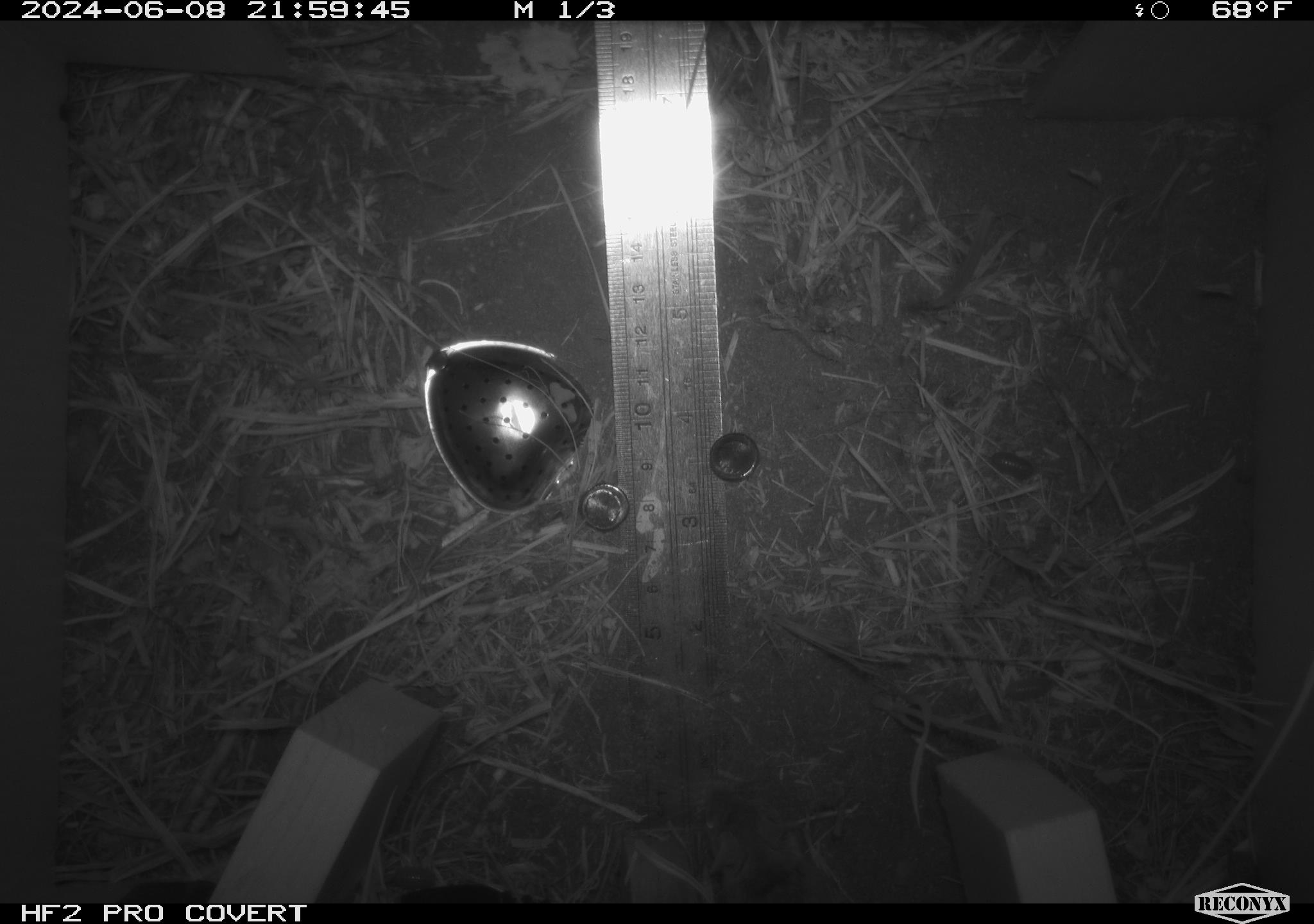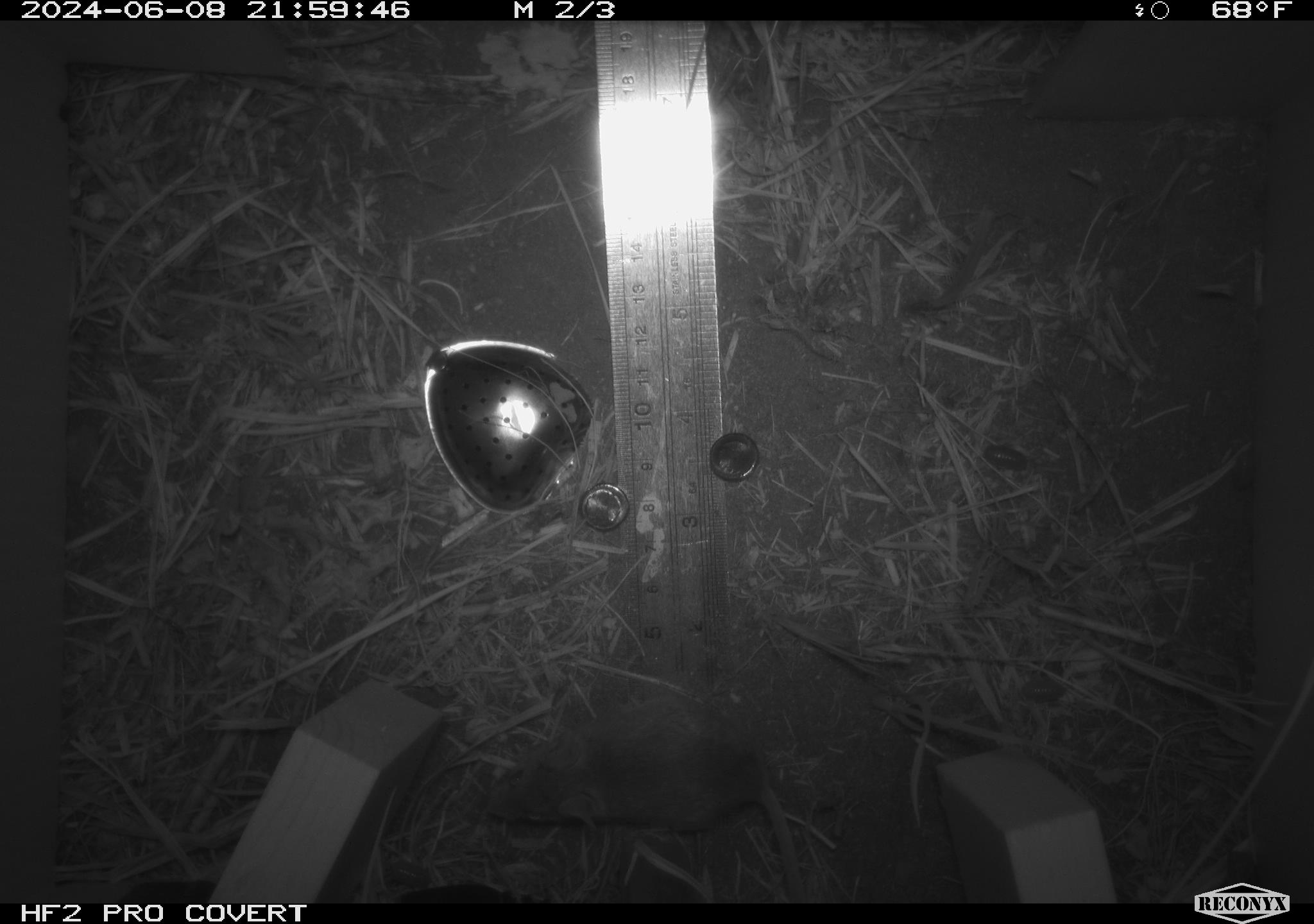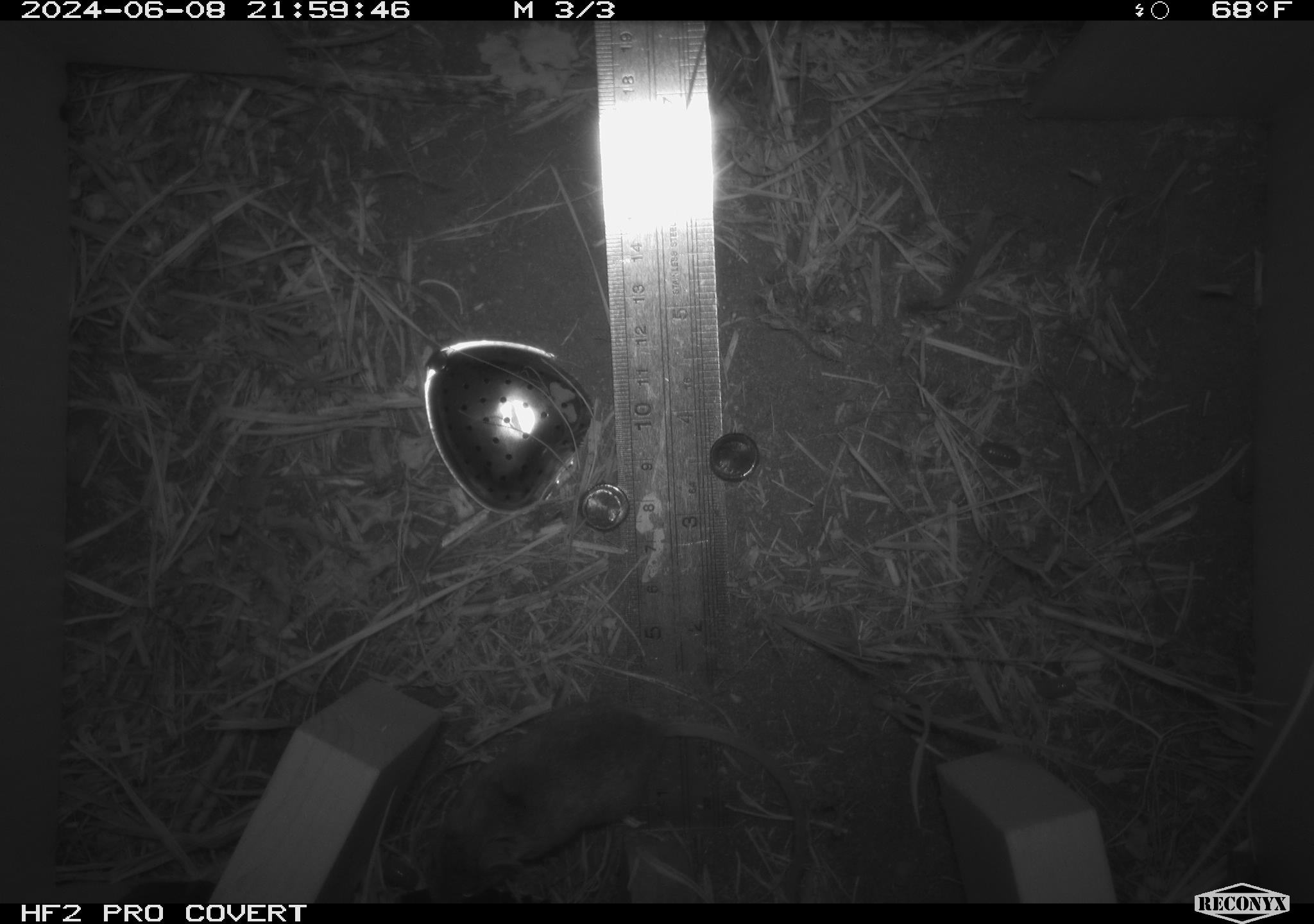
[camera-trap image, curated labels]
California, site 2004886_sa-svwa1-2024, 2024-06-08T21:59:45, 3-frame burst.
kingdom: Animalia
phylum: Arthropoda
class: Malacostraca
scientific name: Malacostraca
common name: amphipods, crabs, isopods, krill, lobsters and shrimps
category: malacostracan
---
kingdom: Animalia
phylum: Chordata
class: Mammalia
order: Rodentia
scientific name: Rodentia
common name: mouse species